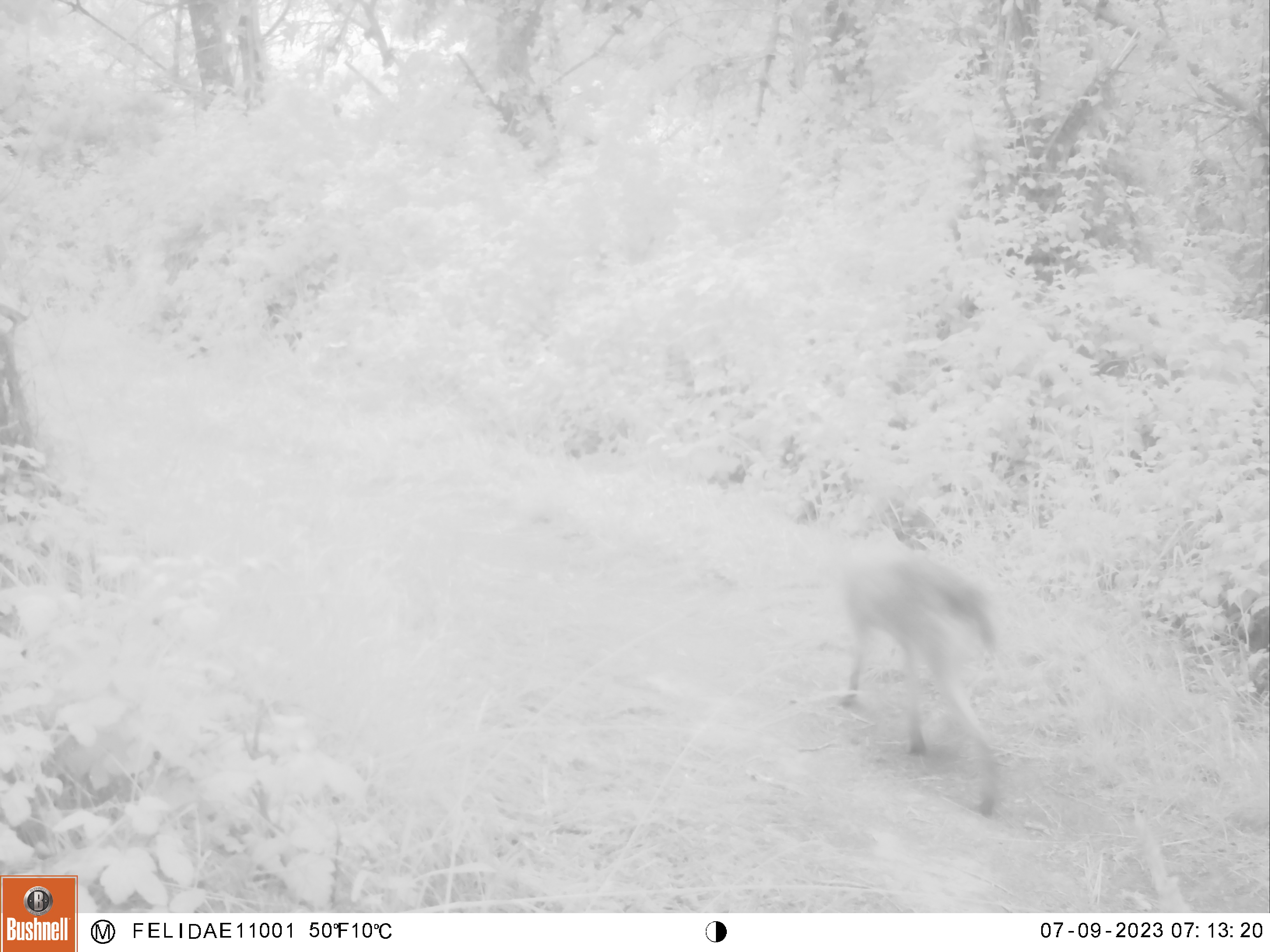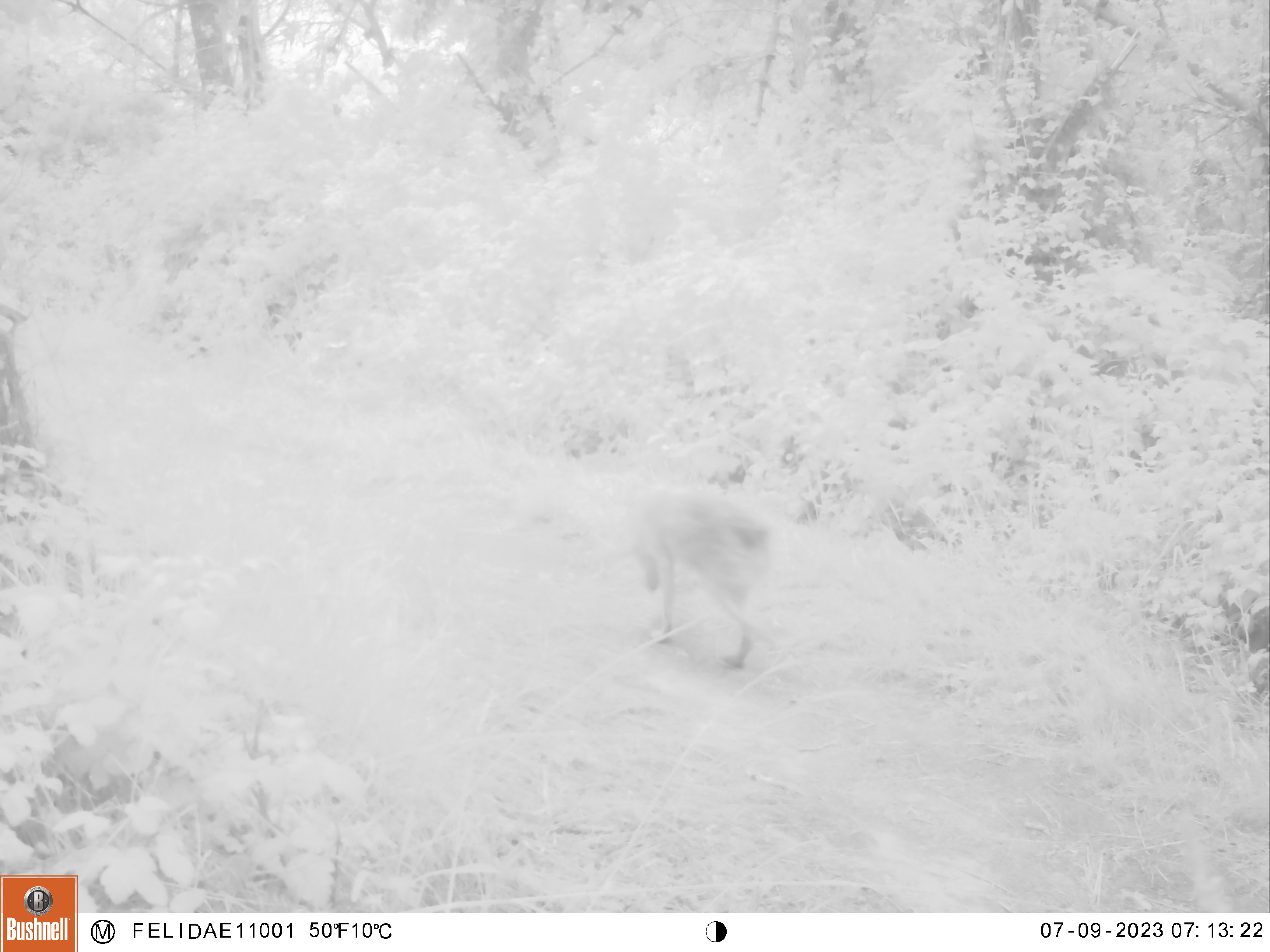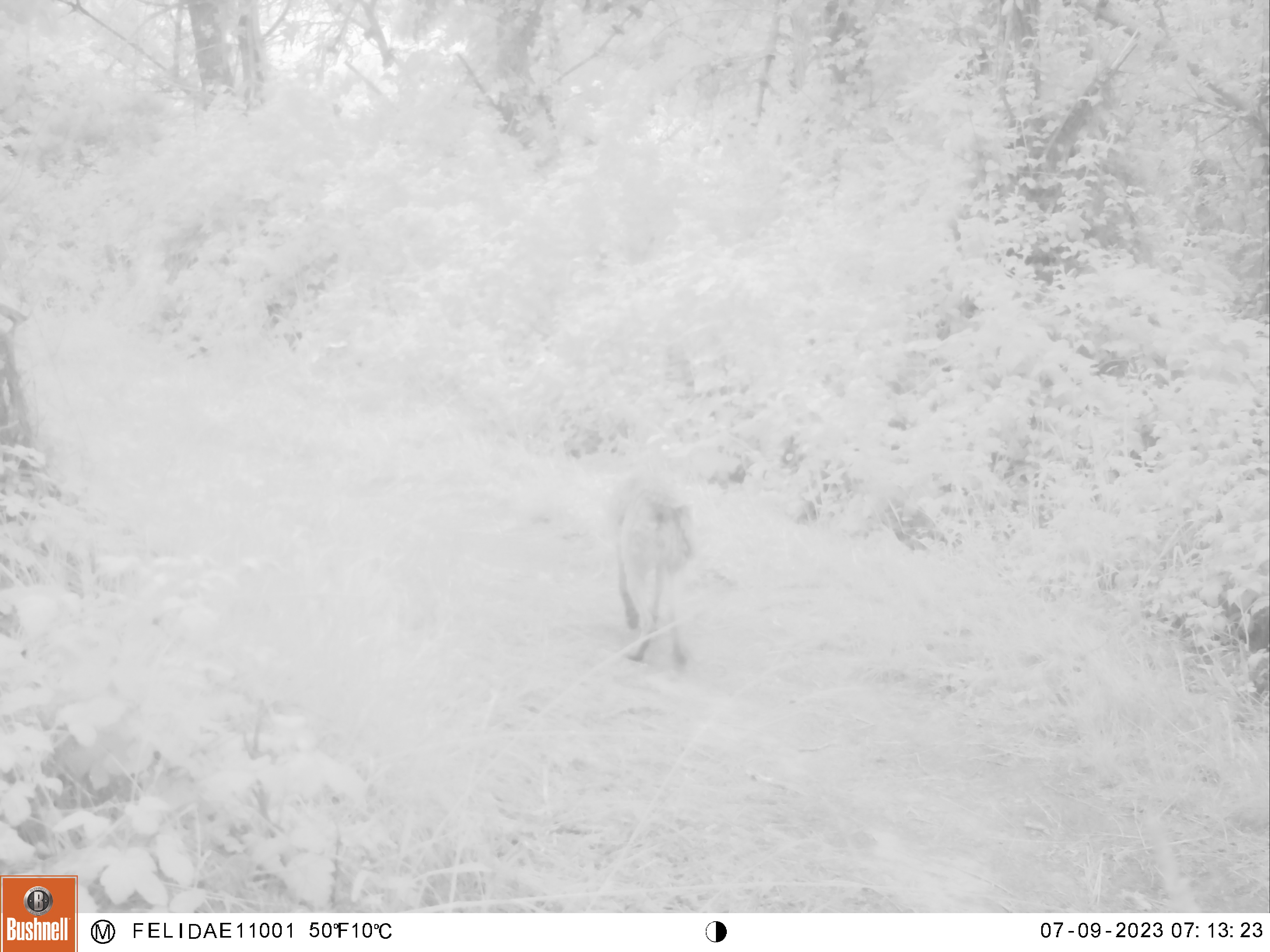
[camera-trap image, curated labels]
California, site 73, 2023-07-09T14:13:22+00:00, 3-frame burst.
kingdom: Animalia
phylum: Chordata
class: Mammalia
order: Carnivora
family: Canidae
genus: Canis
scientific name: Canis latrans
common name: coyote